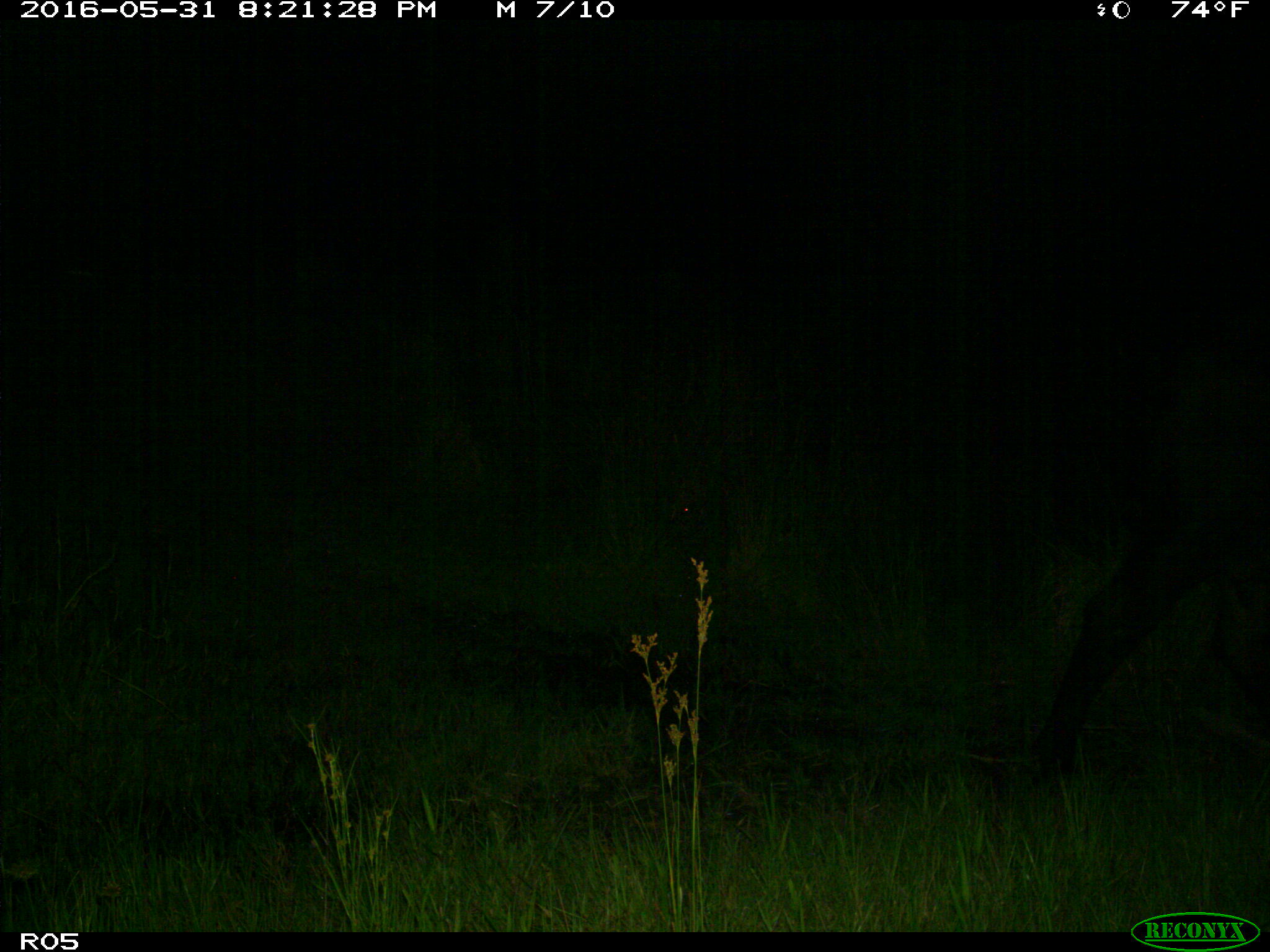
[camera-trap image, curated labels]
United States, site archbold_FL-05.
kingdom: Animalia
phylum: Chordata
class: Mammalia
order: Artiodactyla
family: Bovidae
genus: Bos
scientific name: Bos taurus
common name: domestic cow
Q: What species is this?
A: Bos taurus (domestic cow).